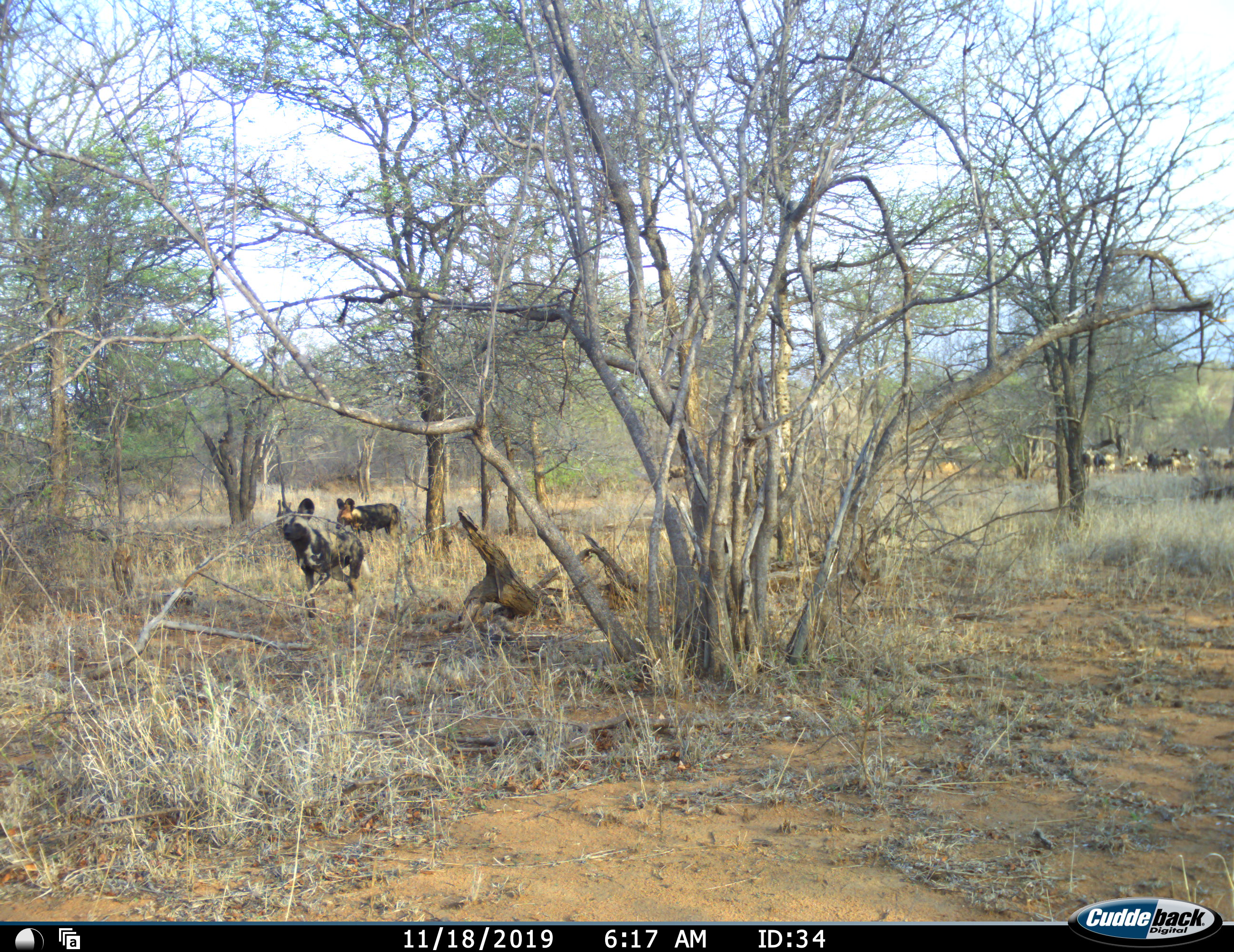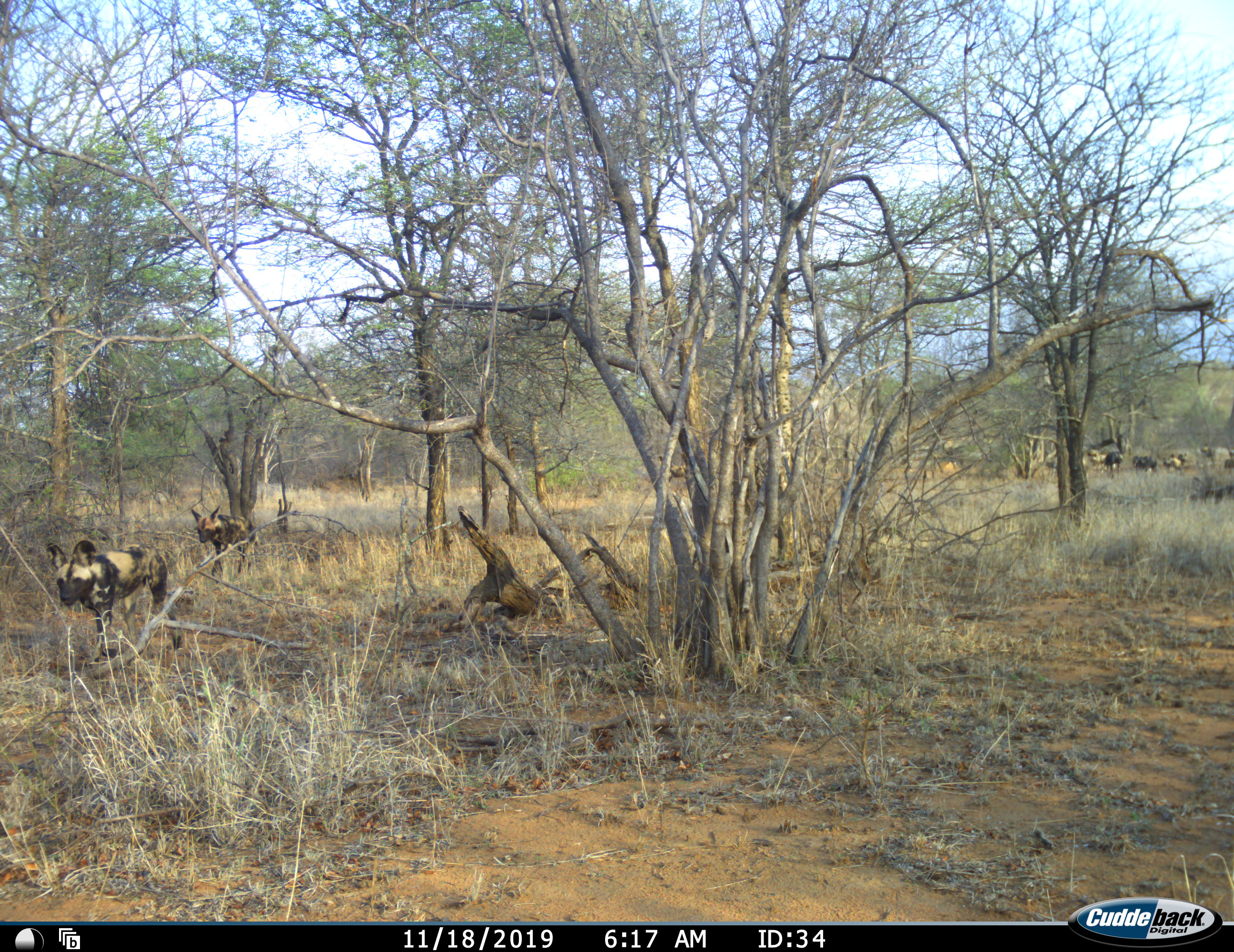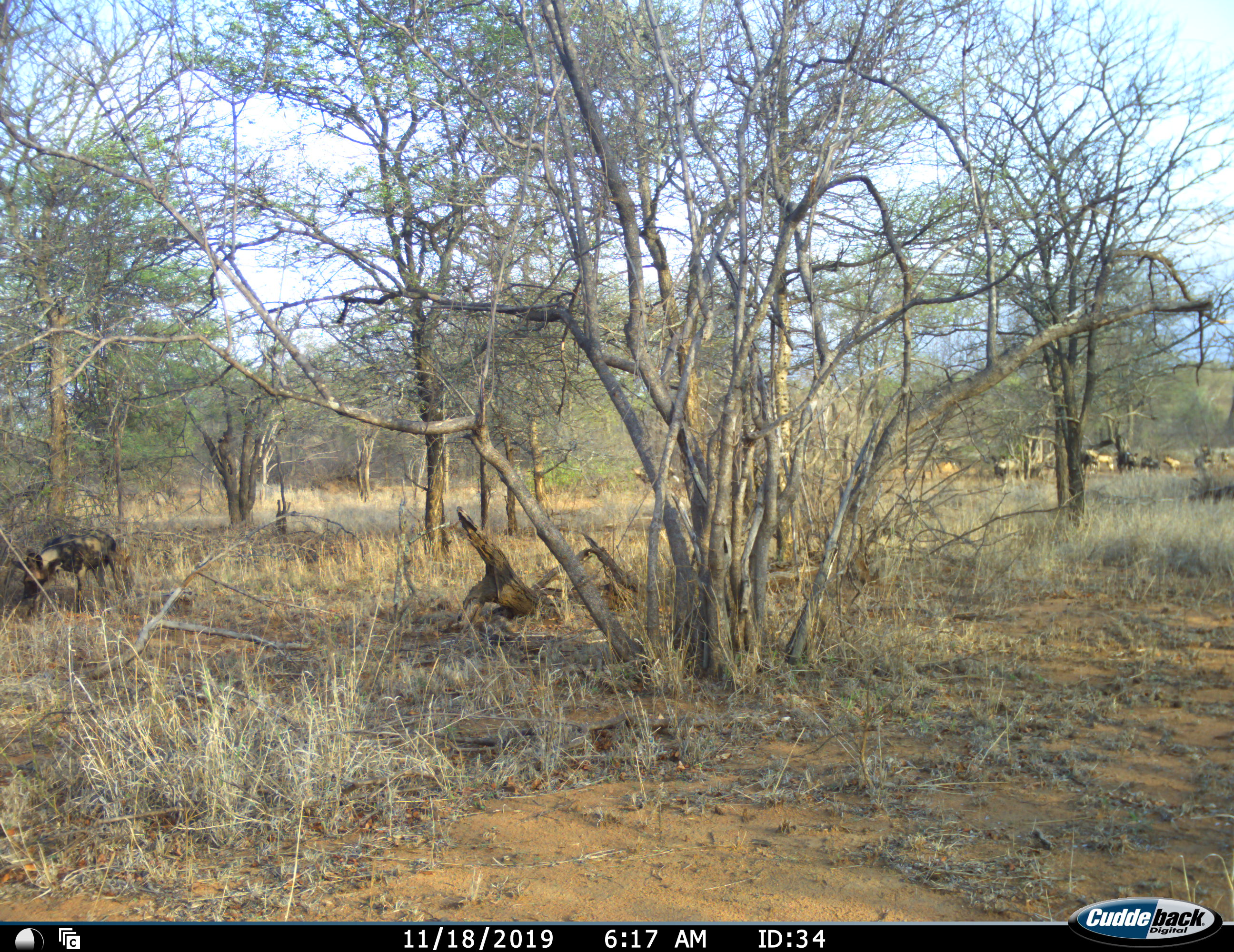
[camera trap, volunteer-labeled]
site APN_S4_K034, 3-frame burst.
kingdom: Animalia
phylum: Chordata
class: Mammalia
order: Carnivora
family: Canidae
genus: Lycaon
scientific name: Lycaon pictus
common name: african wild dog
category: wilddog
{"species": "wilddog (african wild dog) (Lycaon pictus)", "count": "11-50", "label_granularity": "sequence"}